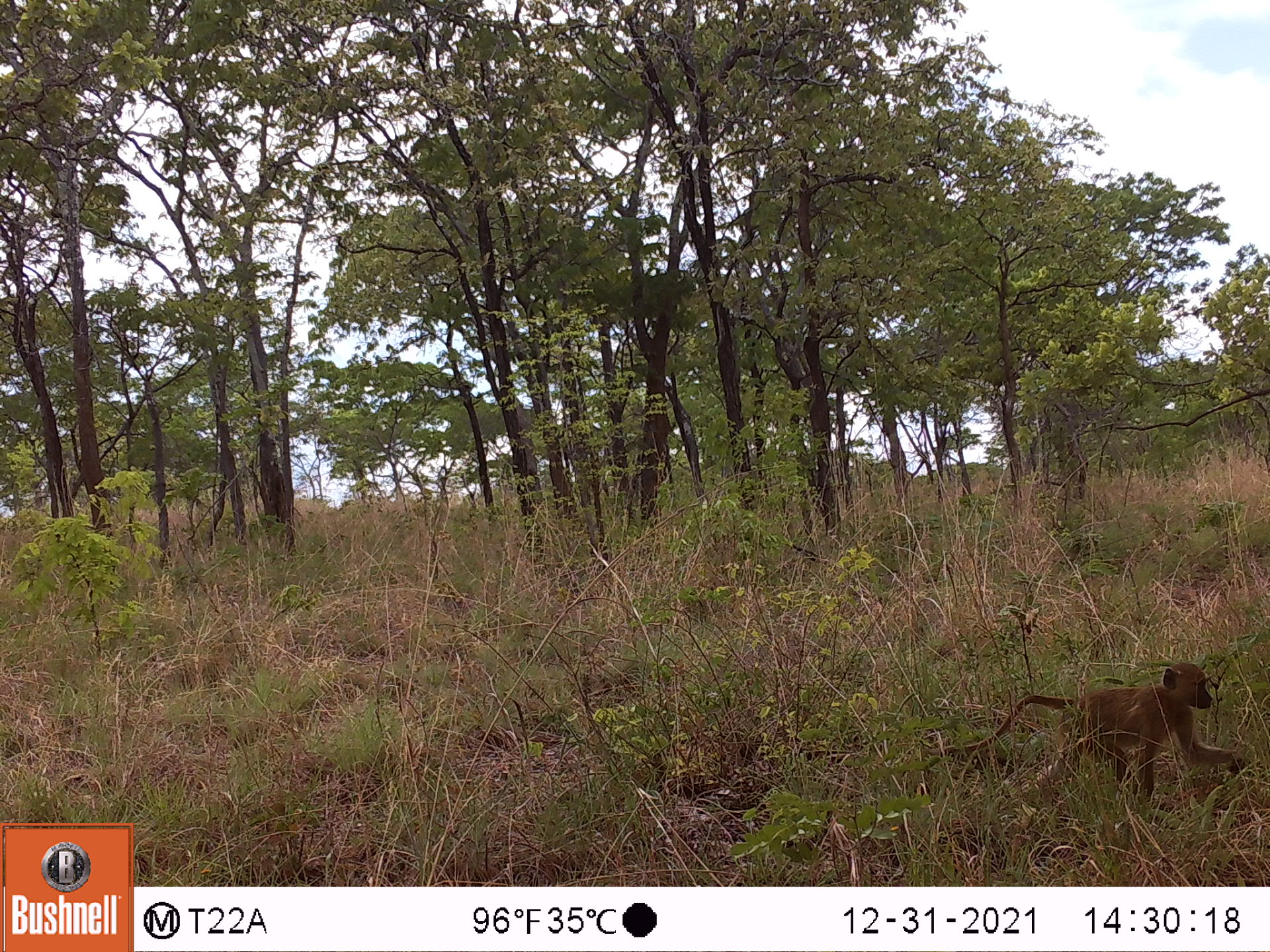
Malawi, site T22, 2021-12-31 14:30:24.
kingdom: Animalia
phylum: Chordata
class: Mammalia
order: Primates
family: Cercopithecidae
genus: Papio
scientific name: Papio cynocephalus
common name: yellow baboon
Yellow baboon (Papio cynocephalus), count 1.